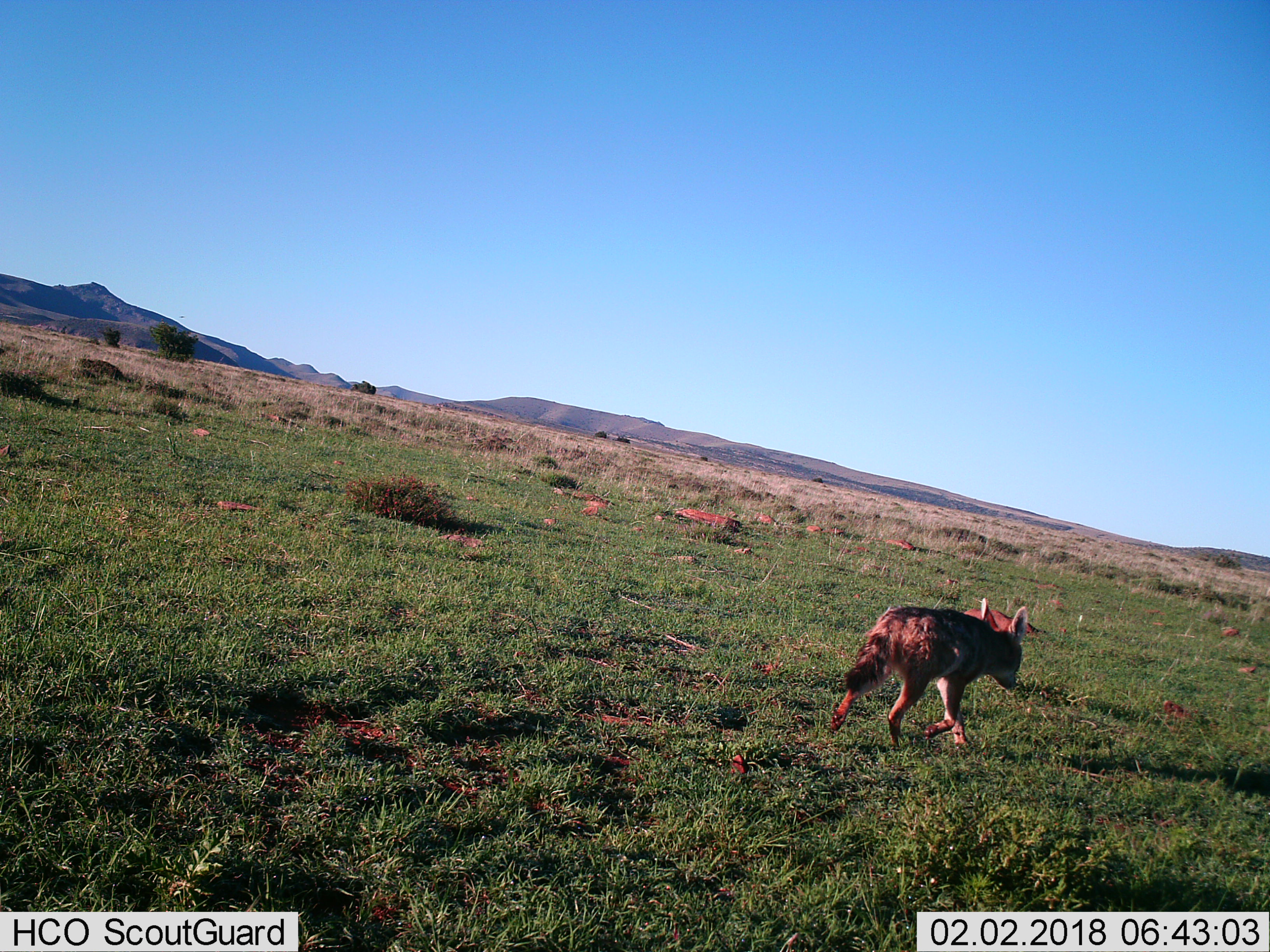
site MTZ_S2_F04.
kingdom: Animalia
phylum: Chordata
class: Mammalia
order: Carnivora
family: Canidae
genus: Lupulella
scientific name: Lupulella mesomelas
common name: black-backed jackal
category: jackalblackbacked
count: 1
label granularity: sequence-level